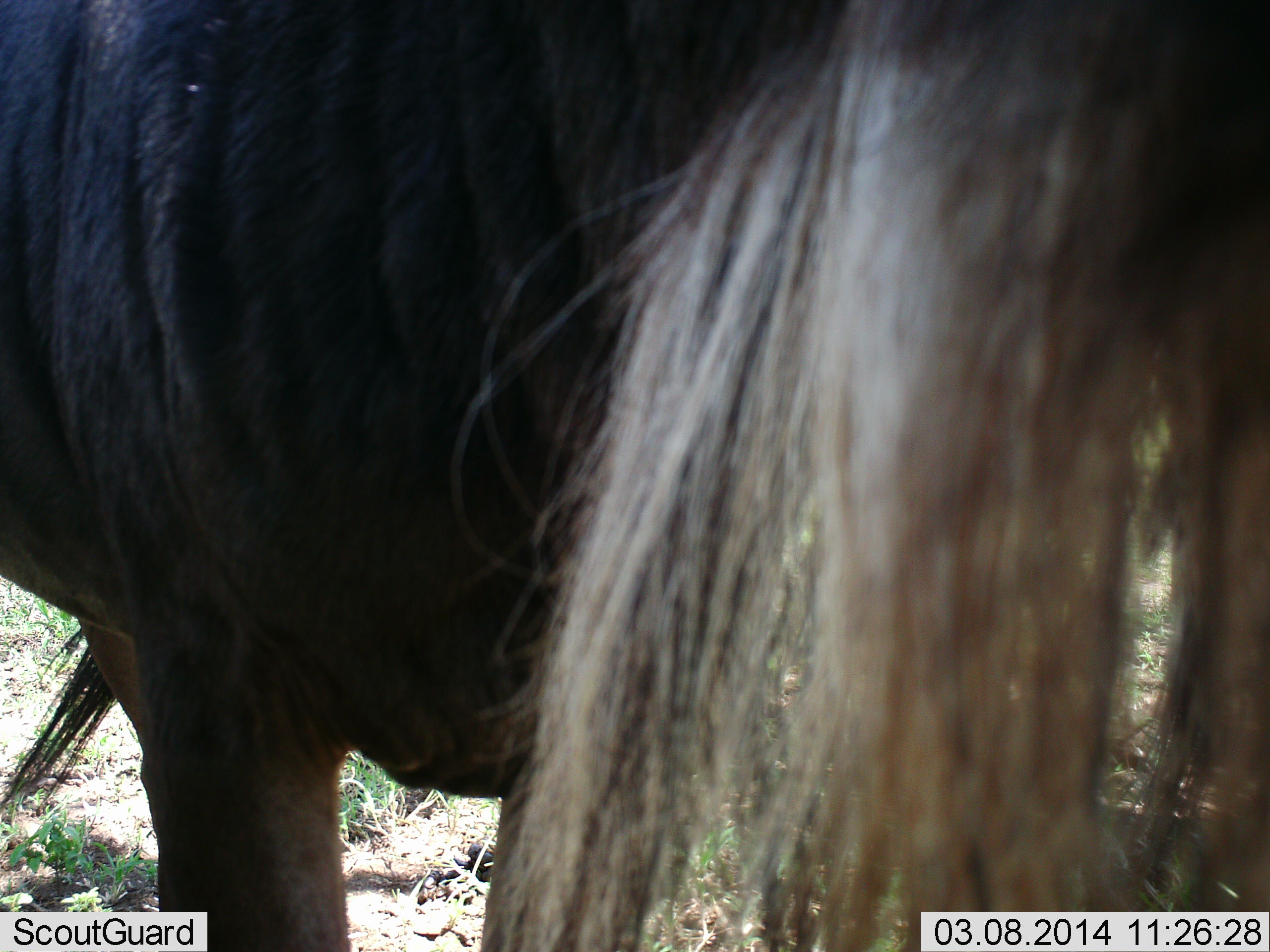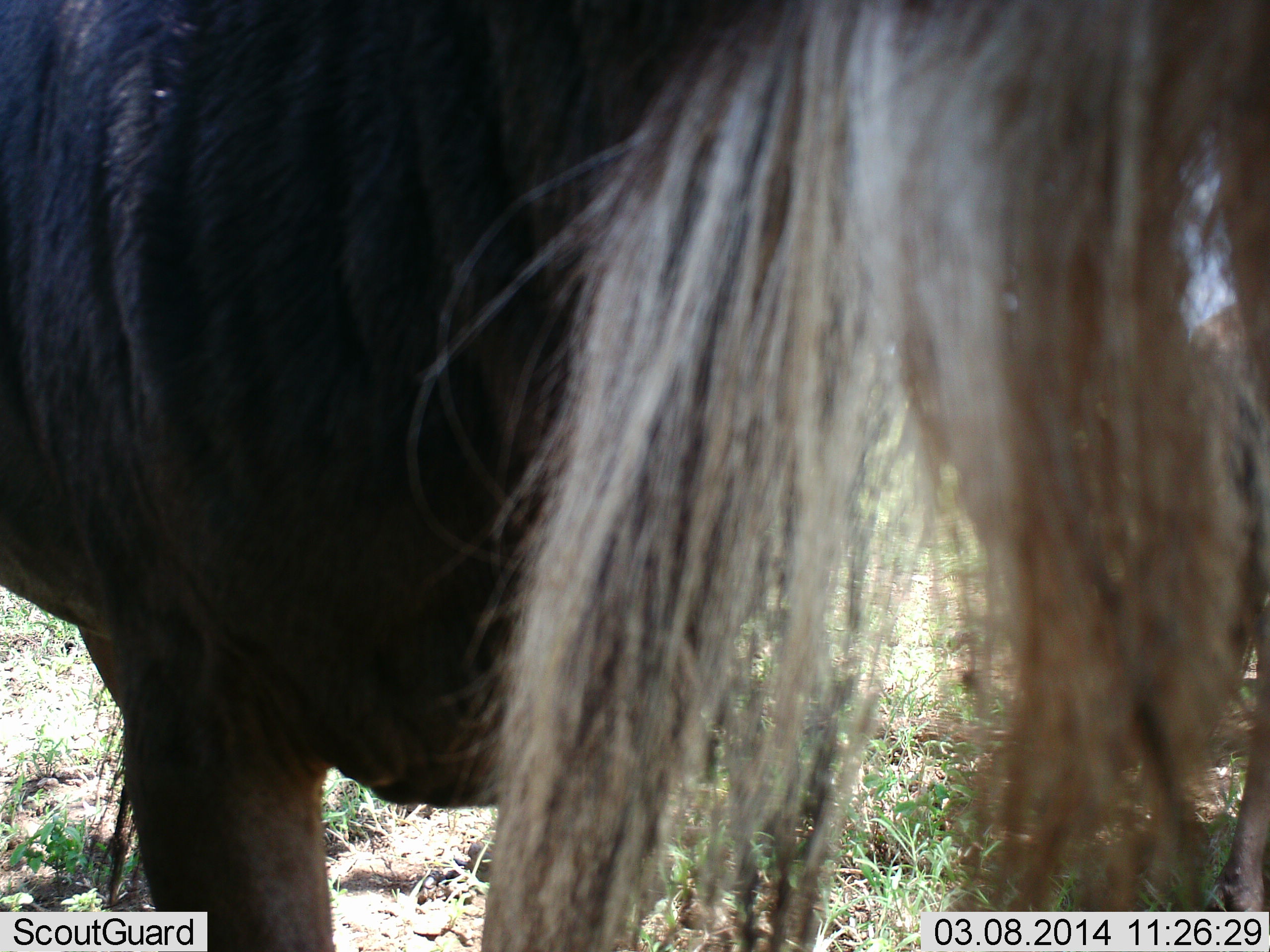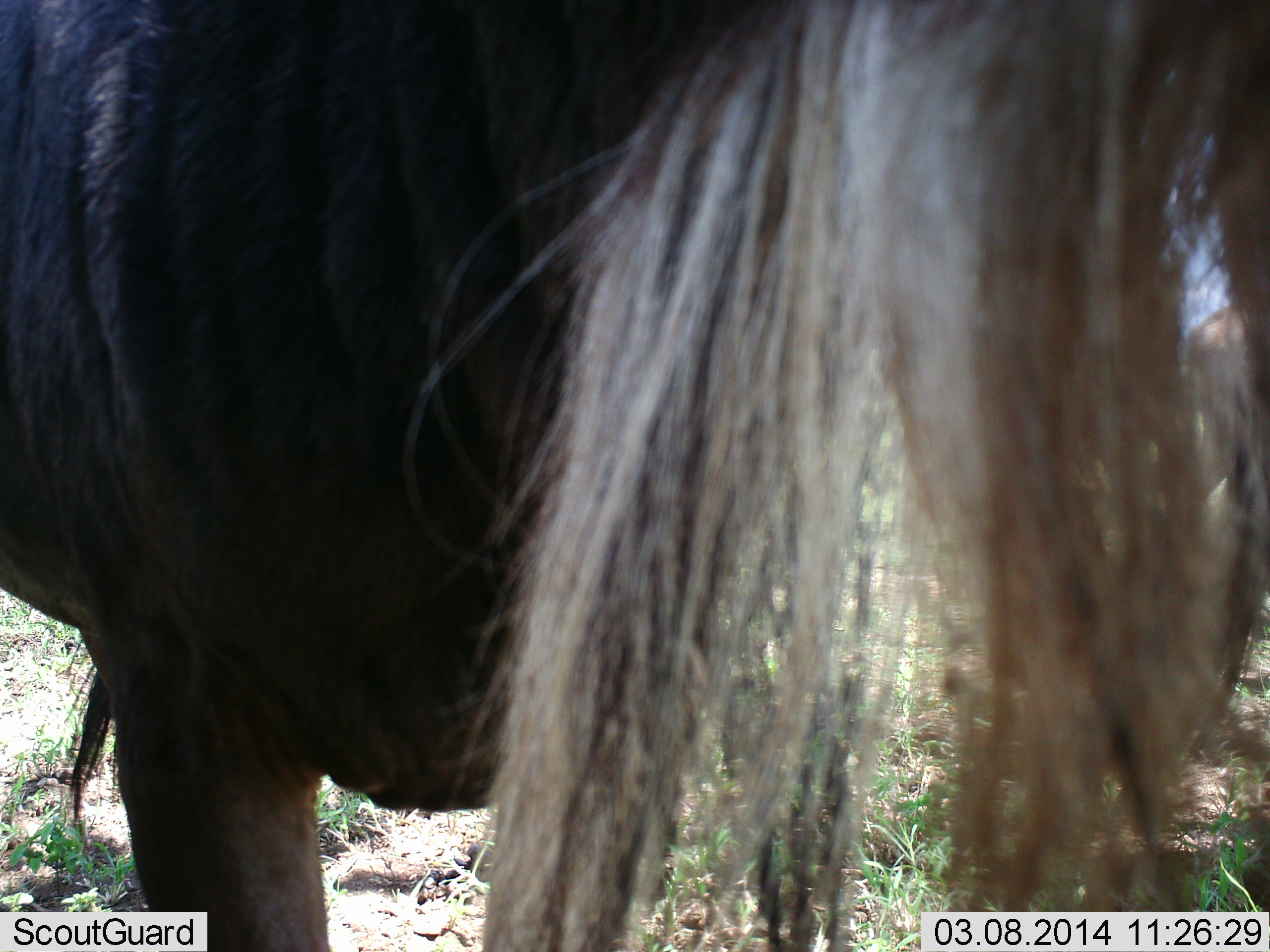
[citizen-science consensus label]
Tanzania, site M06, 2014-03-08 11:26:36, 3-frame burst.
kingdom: Animalia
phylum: Chordata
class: Mammalia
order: Artiodactyla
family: Bovidae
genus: Connochaetes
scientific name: Connochaetes taurinus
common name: blue wildebeest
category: wildebeest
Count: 1.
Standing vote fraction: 100%.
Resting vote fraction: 0%.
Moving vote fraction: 0%.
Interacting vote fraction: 0%.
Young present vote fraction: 0%.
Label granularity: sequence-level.